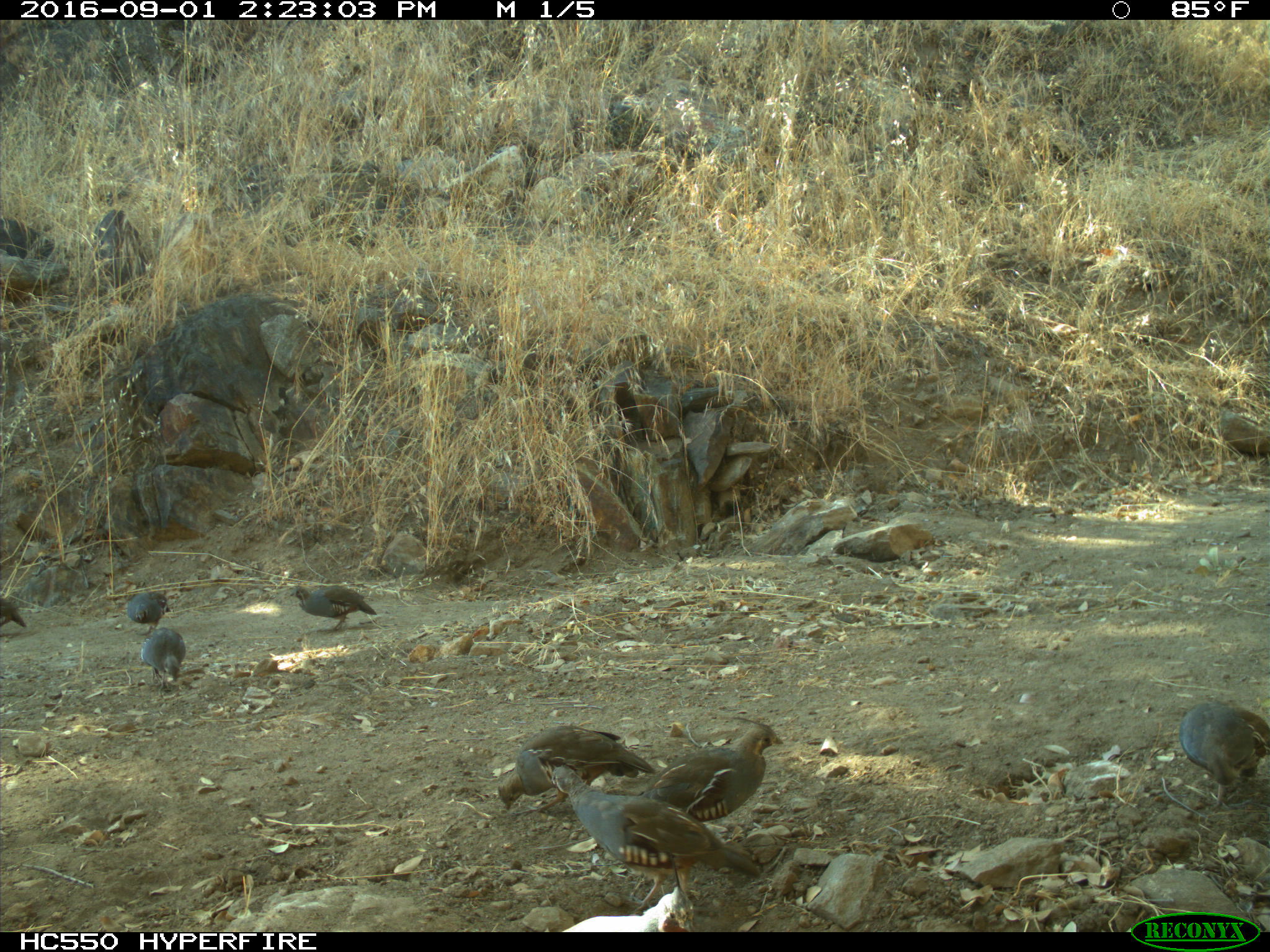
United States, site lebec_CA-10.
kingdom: Animalia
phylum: Chordata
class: Aves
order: Galliformes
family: Odontophoridae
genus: Callipepla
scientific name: Callipepla californica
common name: california quail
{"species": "Callipepla californica (california quail)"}